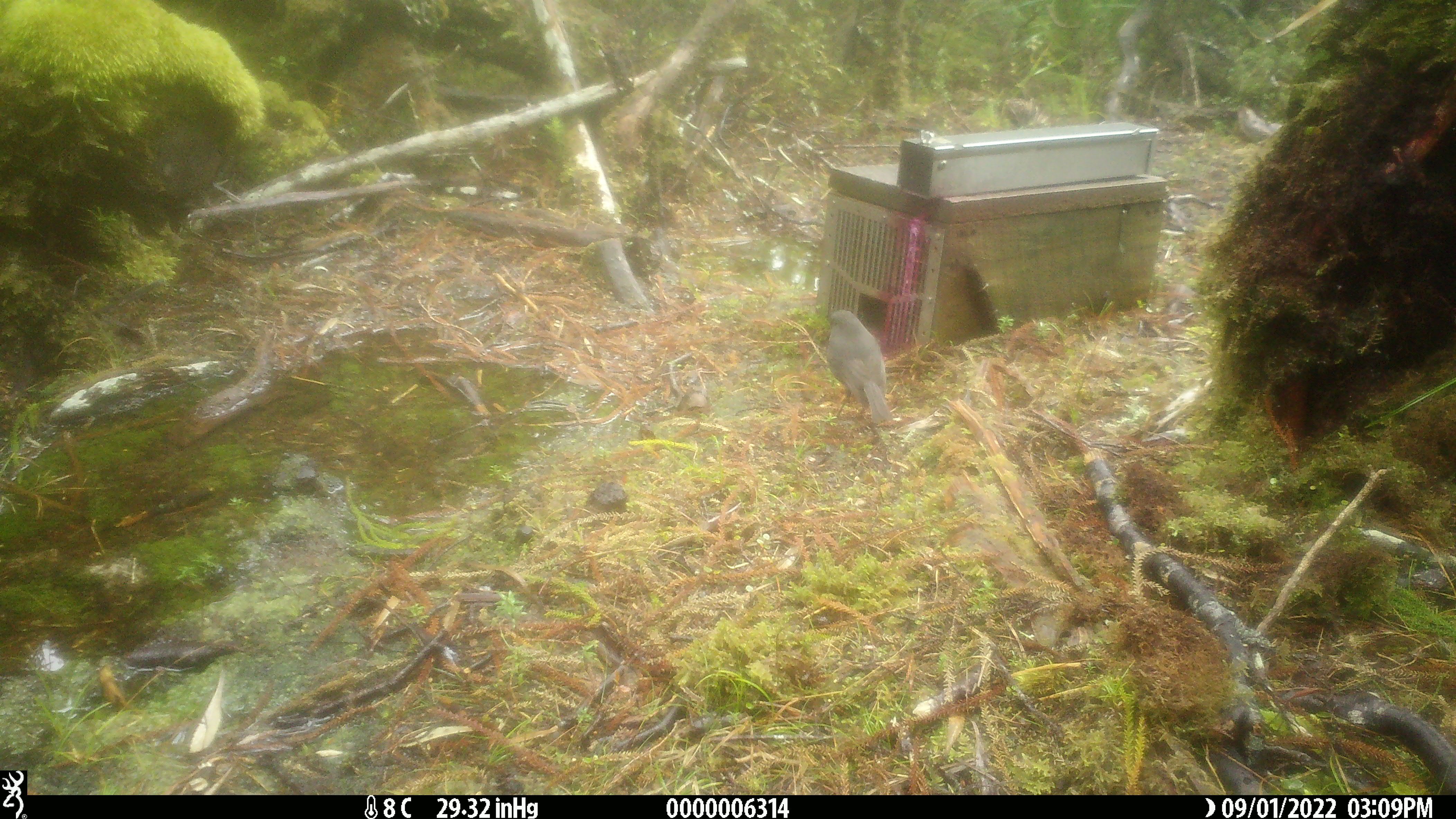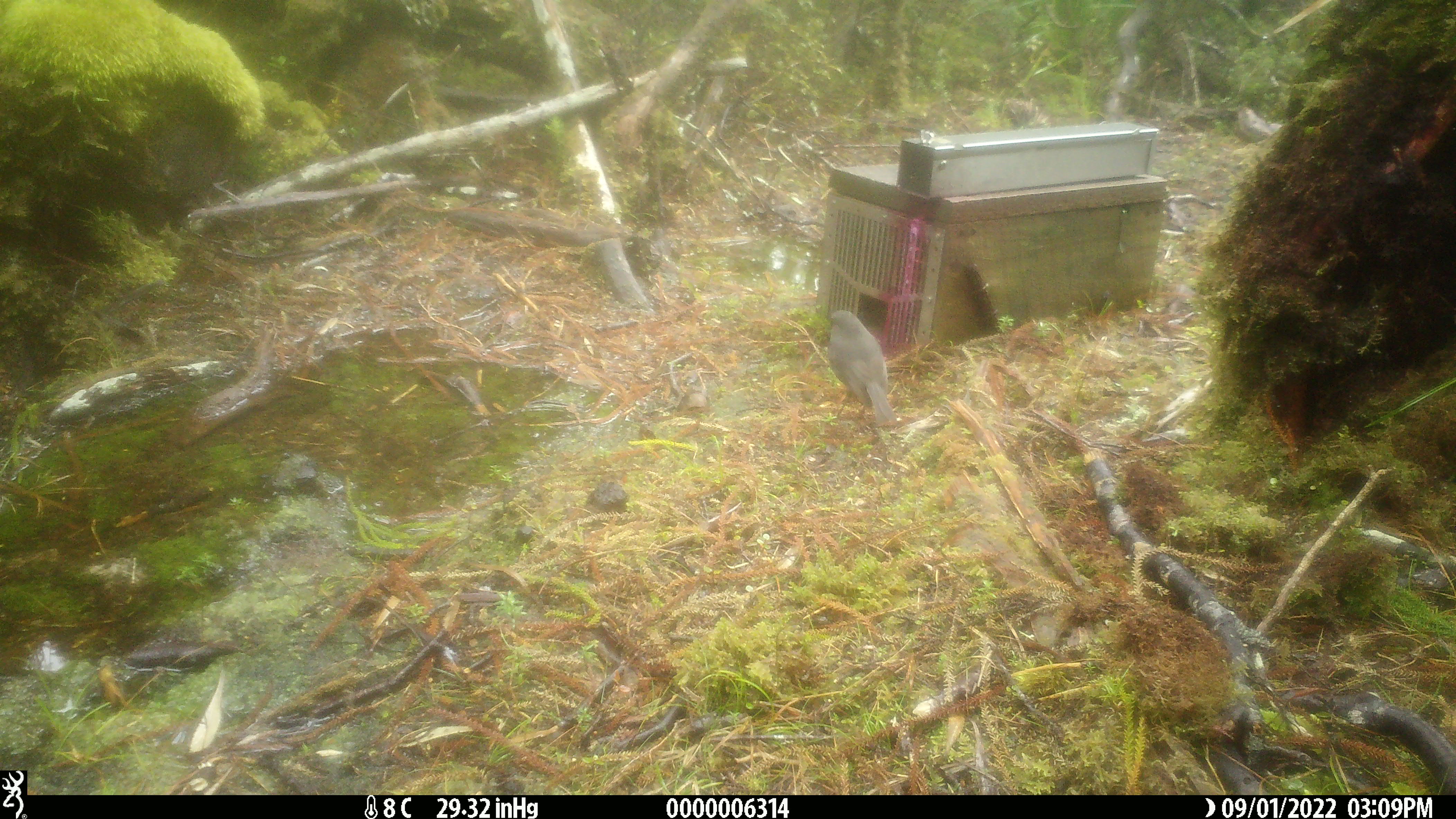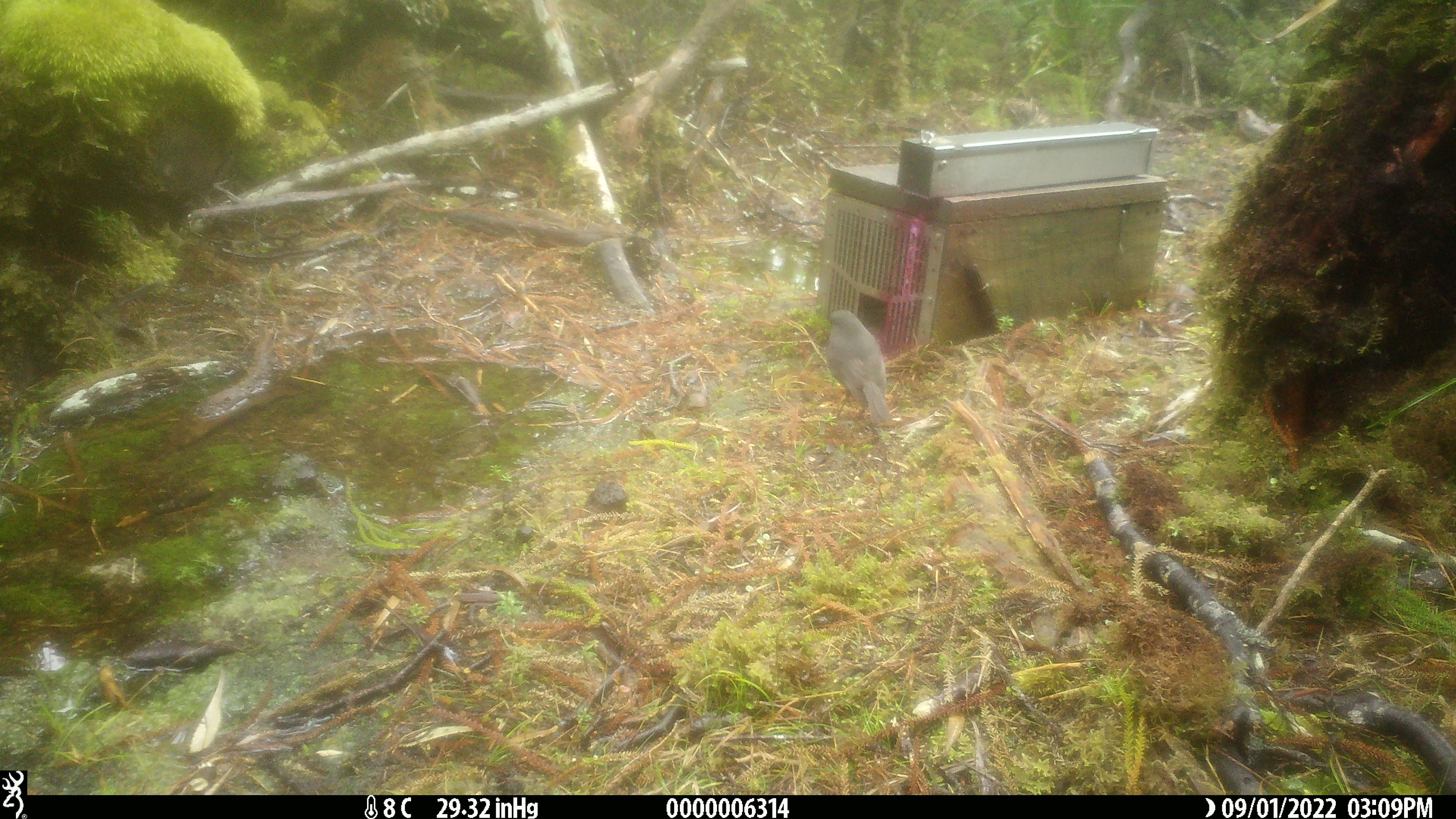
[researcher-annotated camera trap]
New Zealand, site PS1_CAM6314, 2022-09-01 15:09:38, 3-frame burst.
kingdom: Animalia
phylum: Chordata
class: Aves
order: Passeriformes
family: Petroicidae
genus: Petroica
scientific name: Petroica australis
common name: new zealand robin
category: robin